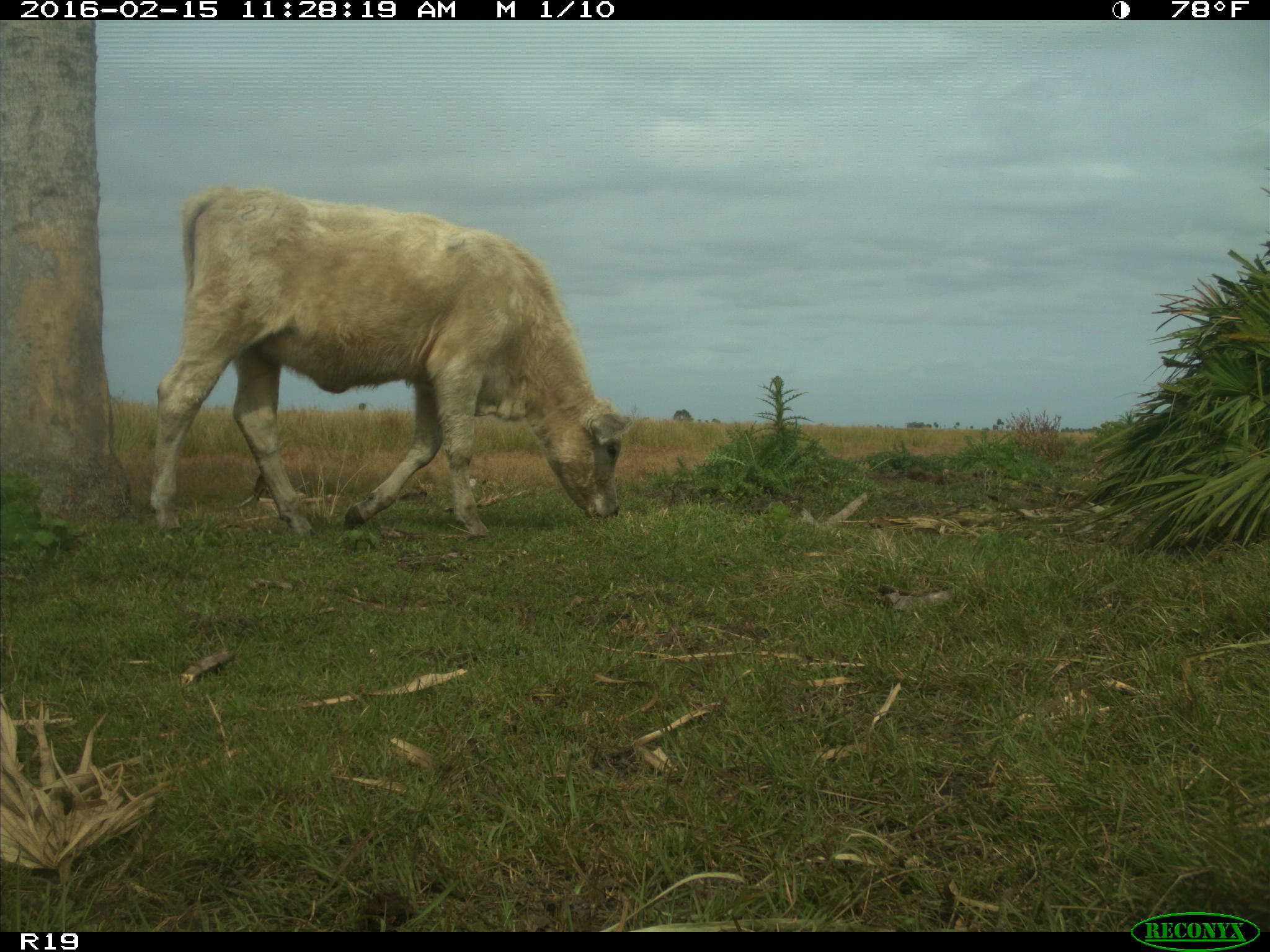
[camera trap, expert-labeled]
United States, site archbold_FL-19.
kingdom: Animalia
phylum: Chordata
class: Mammalia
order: Artiodactyla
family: Bovidae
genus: Bos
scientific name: Bos taurus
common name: domestic cow